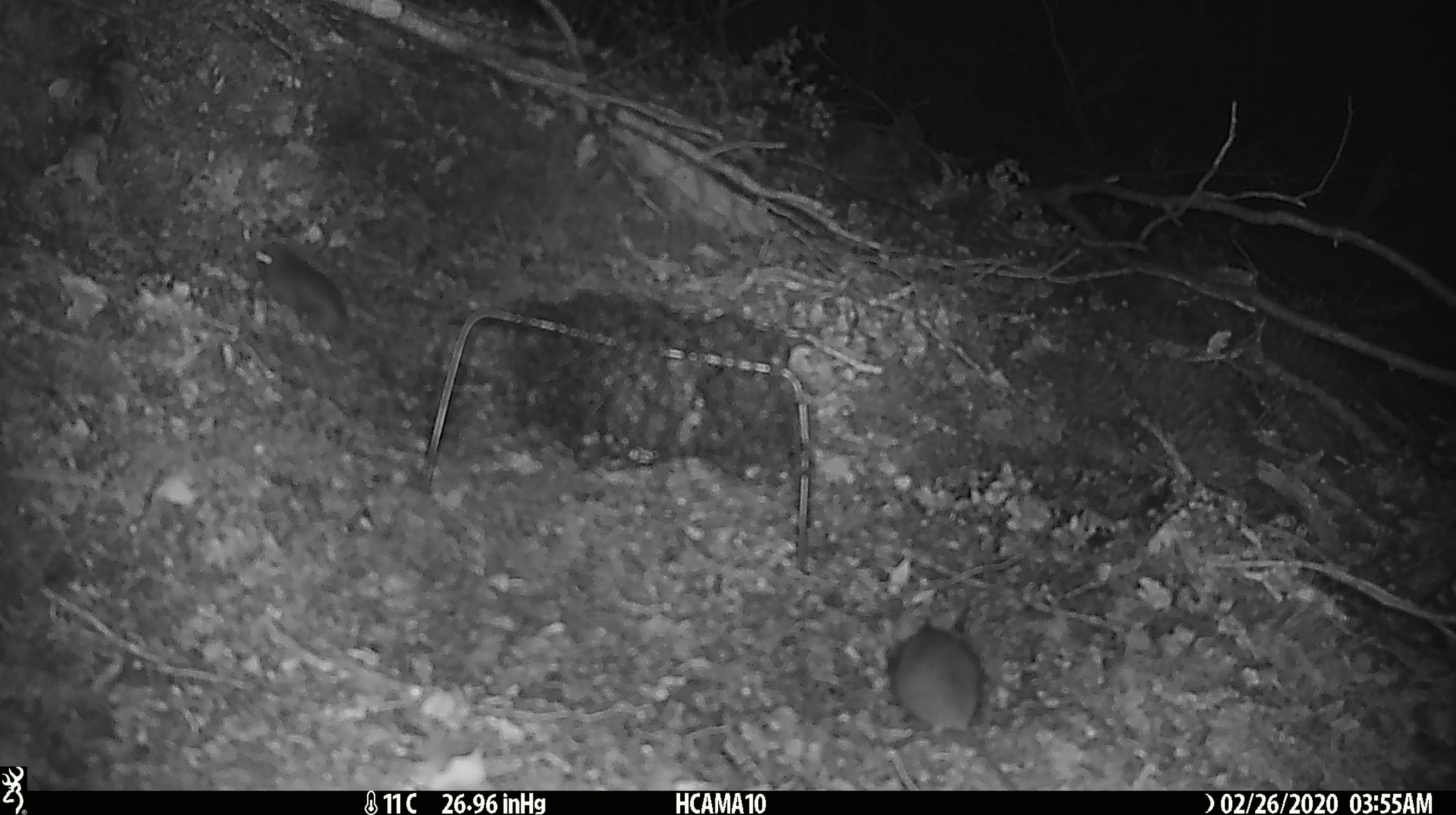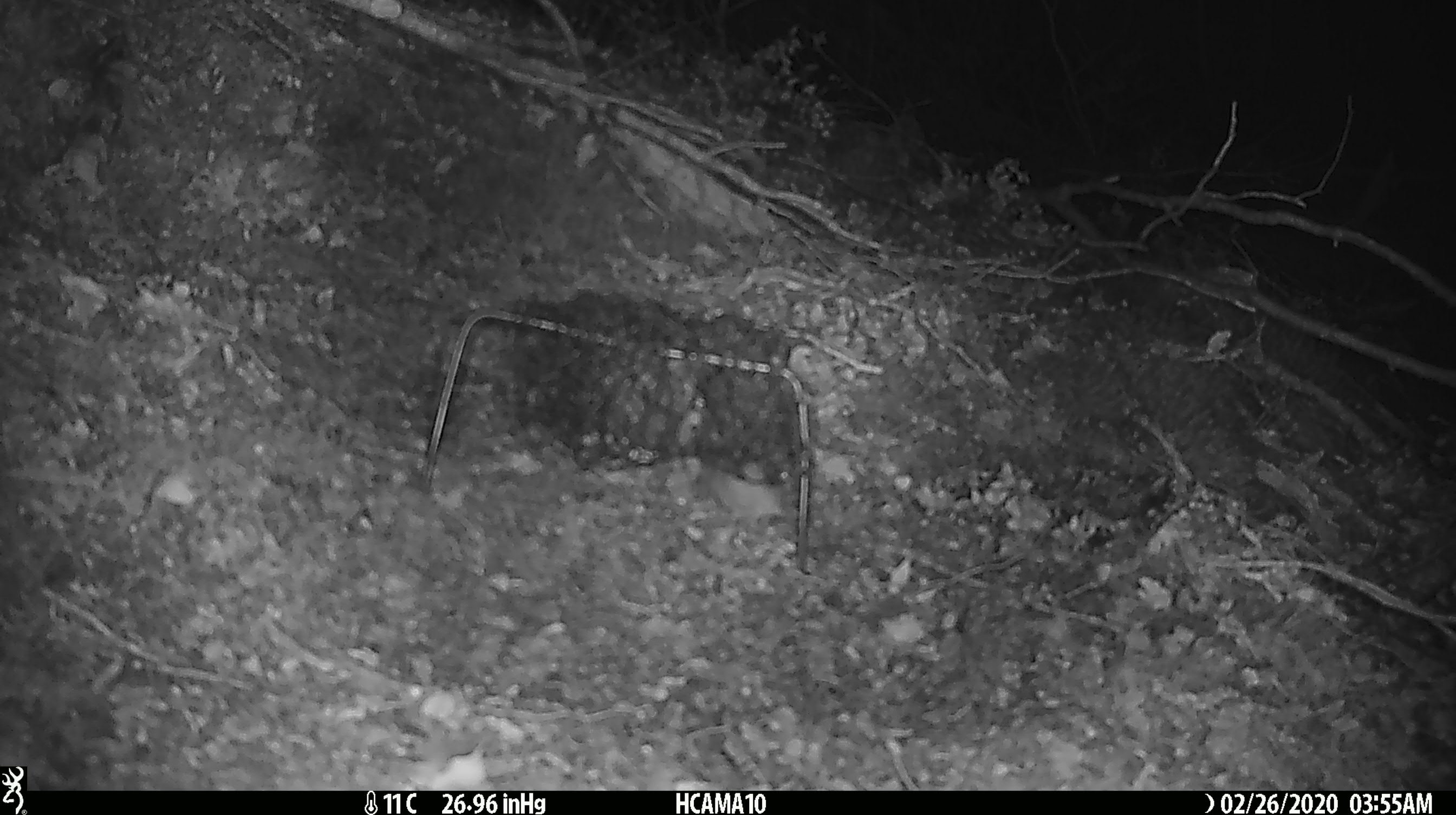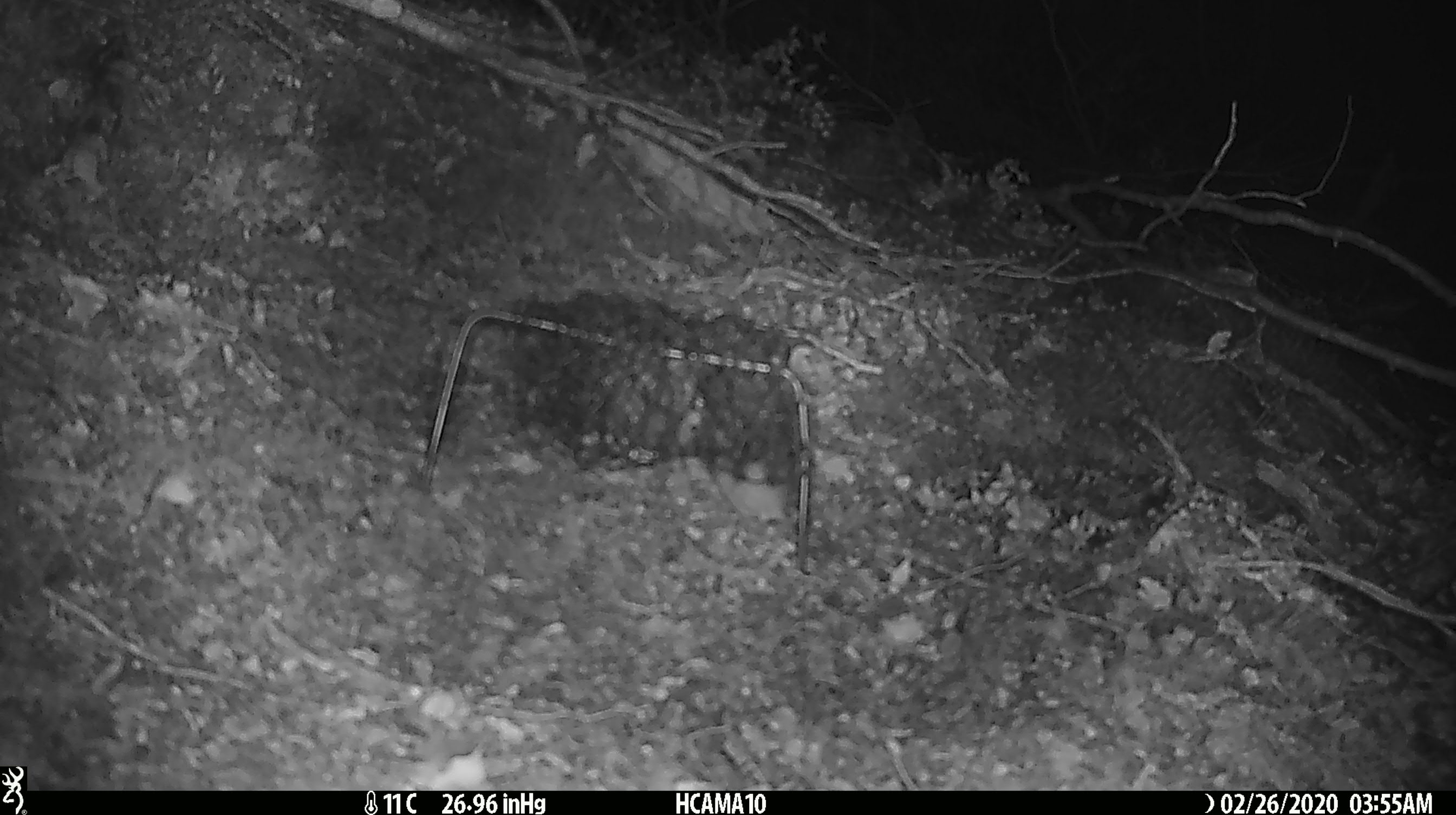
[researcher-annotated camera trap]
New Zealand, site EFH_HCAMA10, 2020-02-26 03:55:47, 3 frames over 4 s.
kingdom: Animalia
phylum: Chordata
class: Mammalia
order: Rodentia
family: Muridae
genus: Mus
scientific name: Mus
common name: mouse